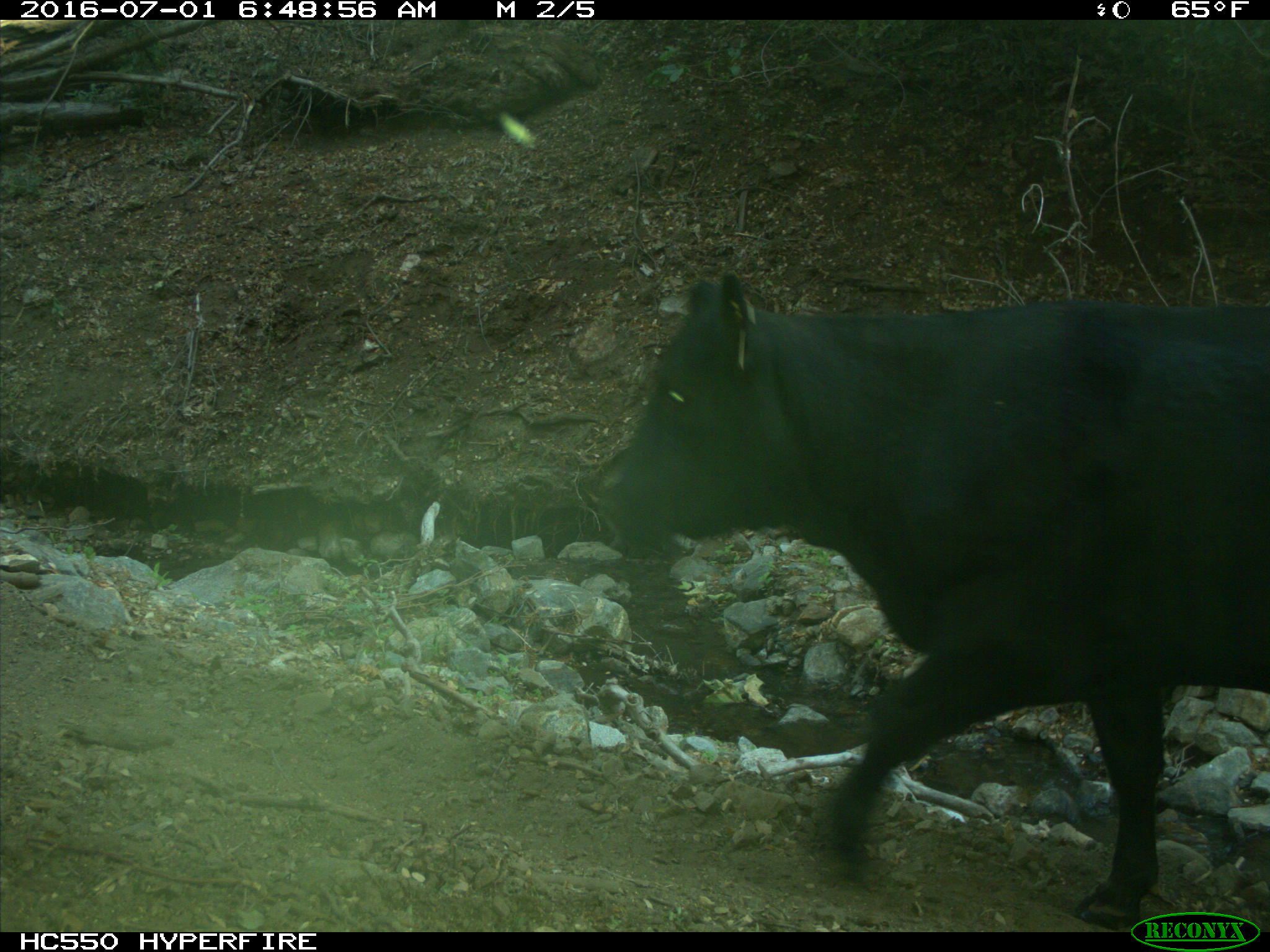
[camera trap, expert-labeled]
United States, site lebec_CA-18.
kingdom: Animalia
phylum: Chordata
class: Mammalia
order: Artiodactyla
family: Bovidae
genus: Bos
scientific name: Bos taurus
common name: domestic cow